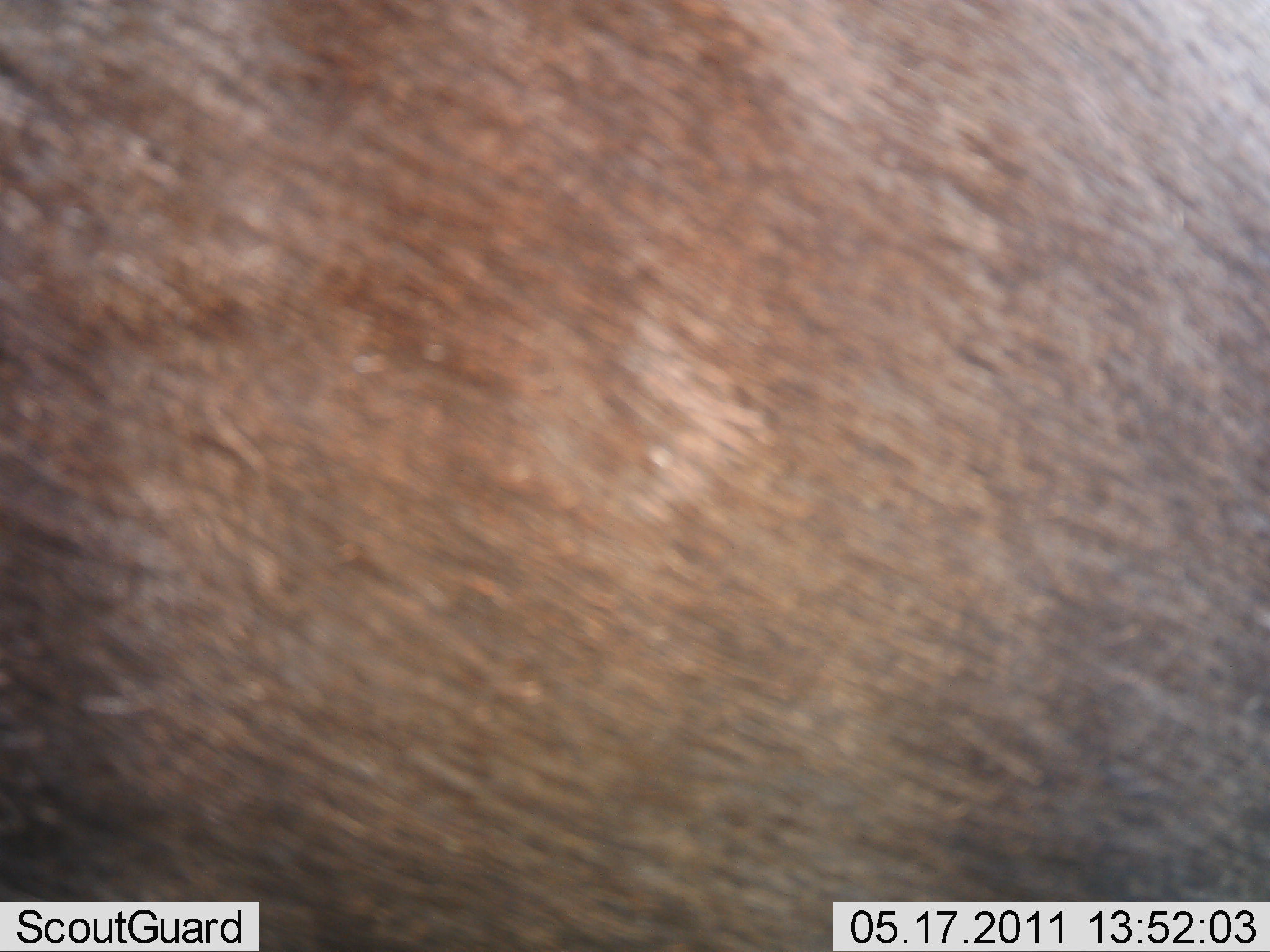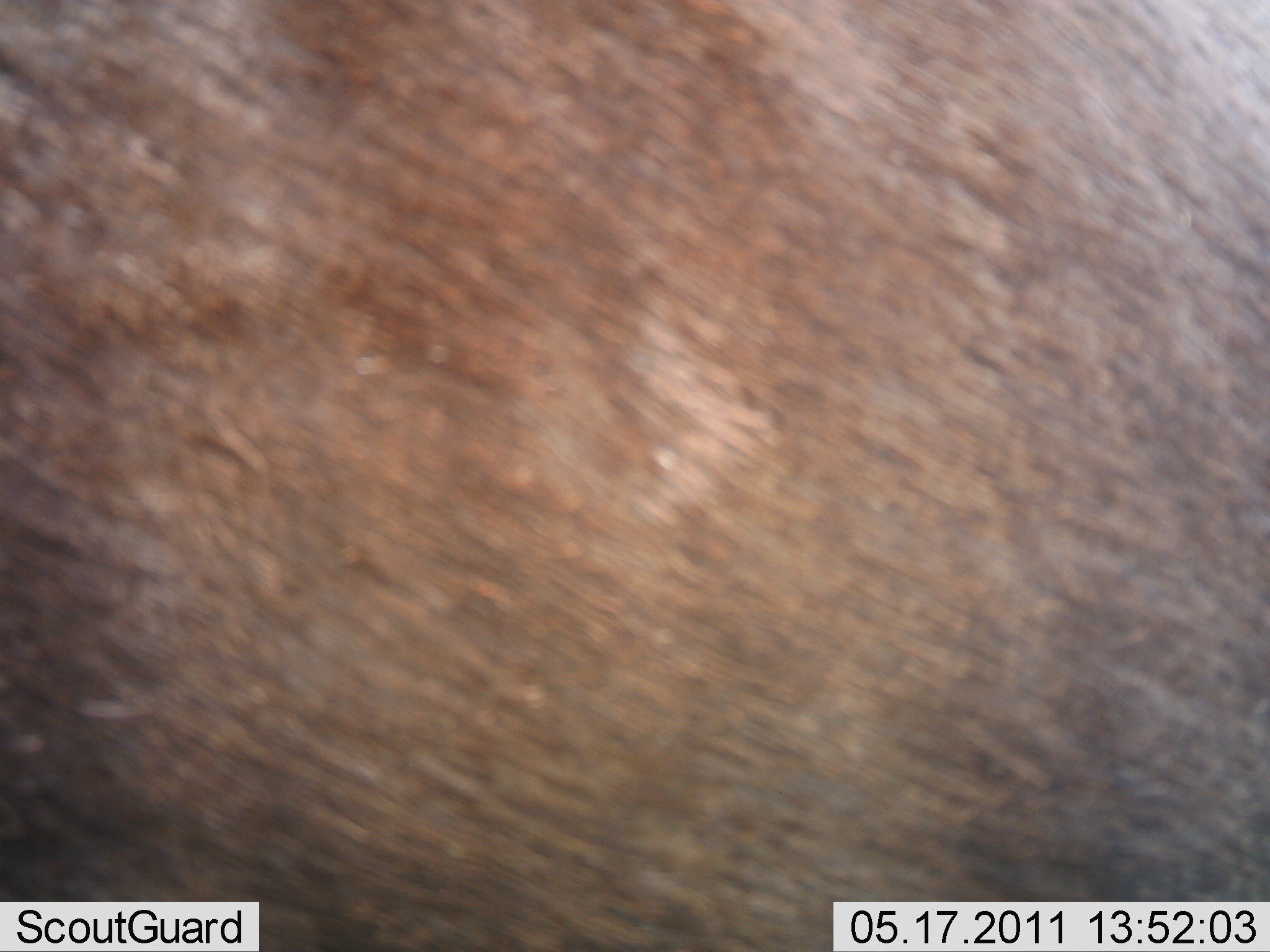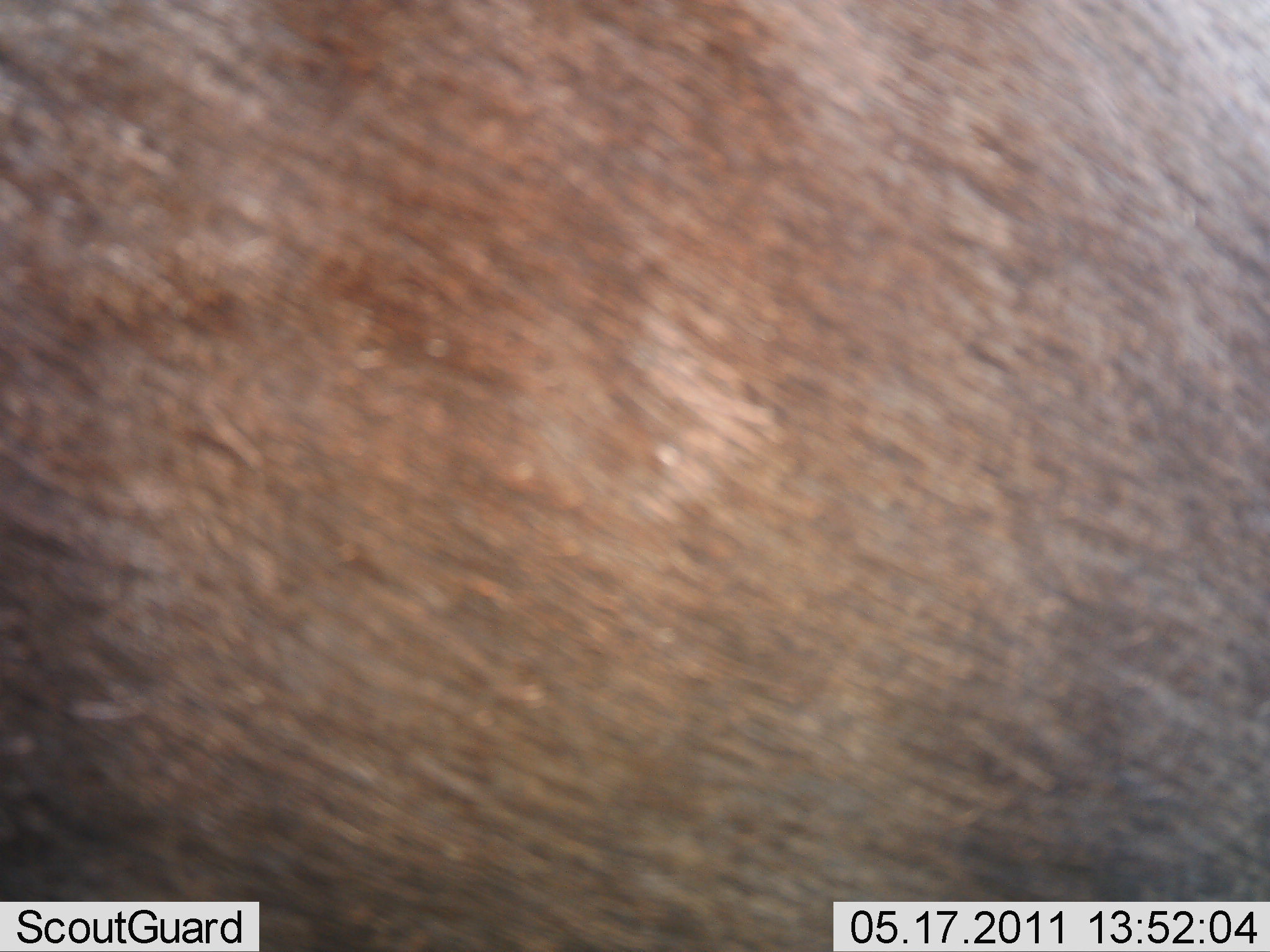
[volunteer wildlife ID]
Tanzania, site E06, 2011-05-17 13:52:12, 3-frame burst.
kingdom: Animalia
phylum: Chordata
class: Mammalia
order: Artiodactyla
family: Bovidae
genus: Connochaetes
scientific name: Connochaetes taurinus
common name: blue wildebeest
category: wildebeest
Wildebeest (blue wildebeest) (Connochaetes taurinus), count 1. Behavior (volunteer vote fractions): standing 100%, resting 0%, moving 0%, interacting 0%. Young present (vote fraction): 0%. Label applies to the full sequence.